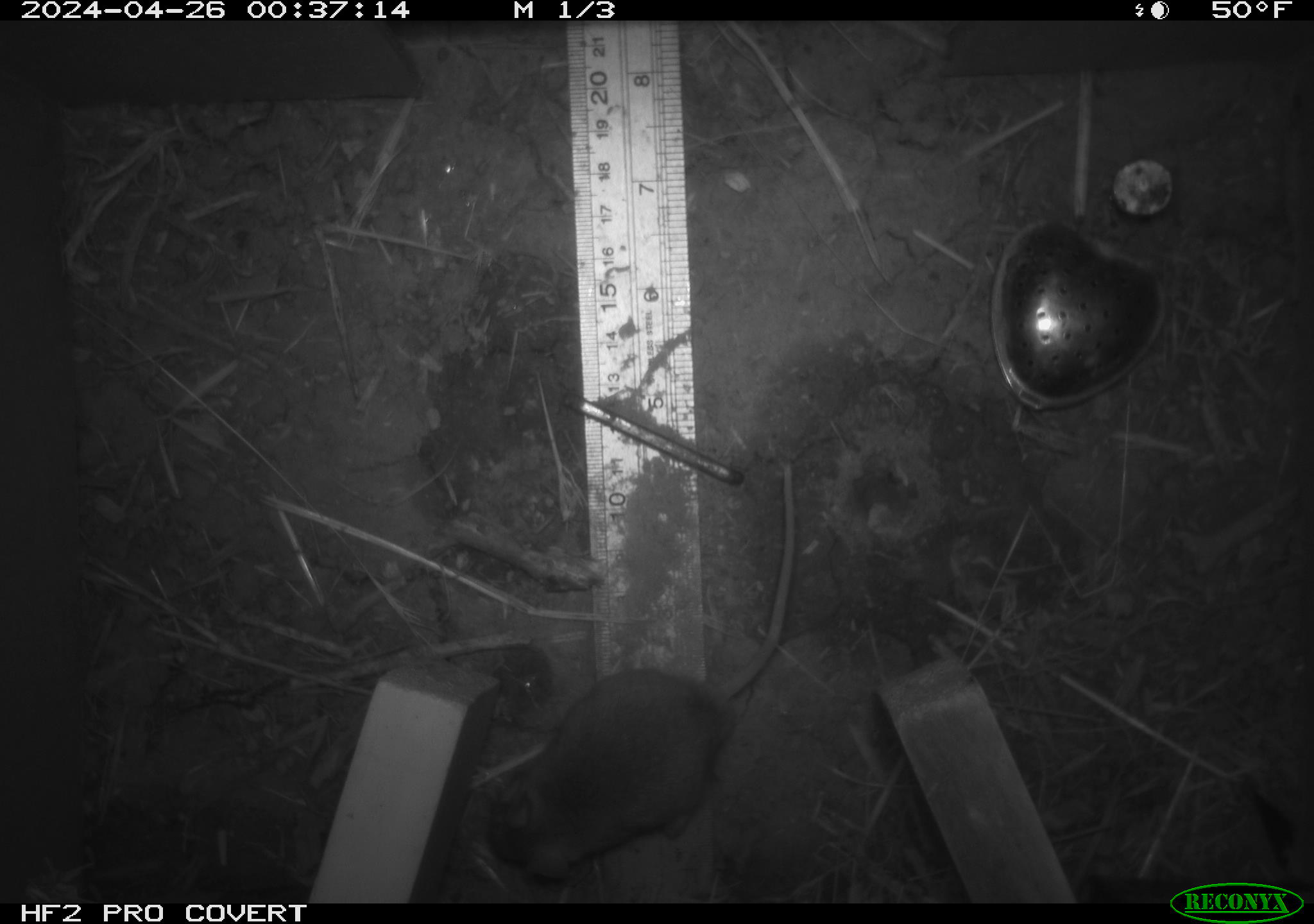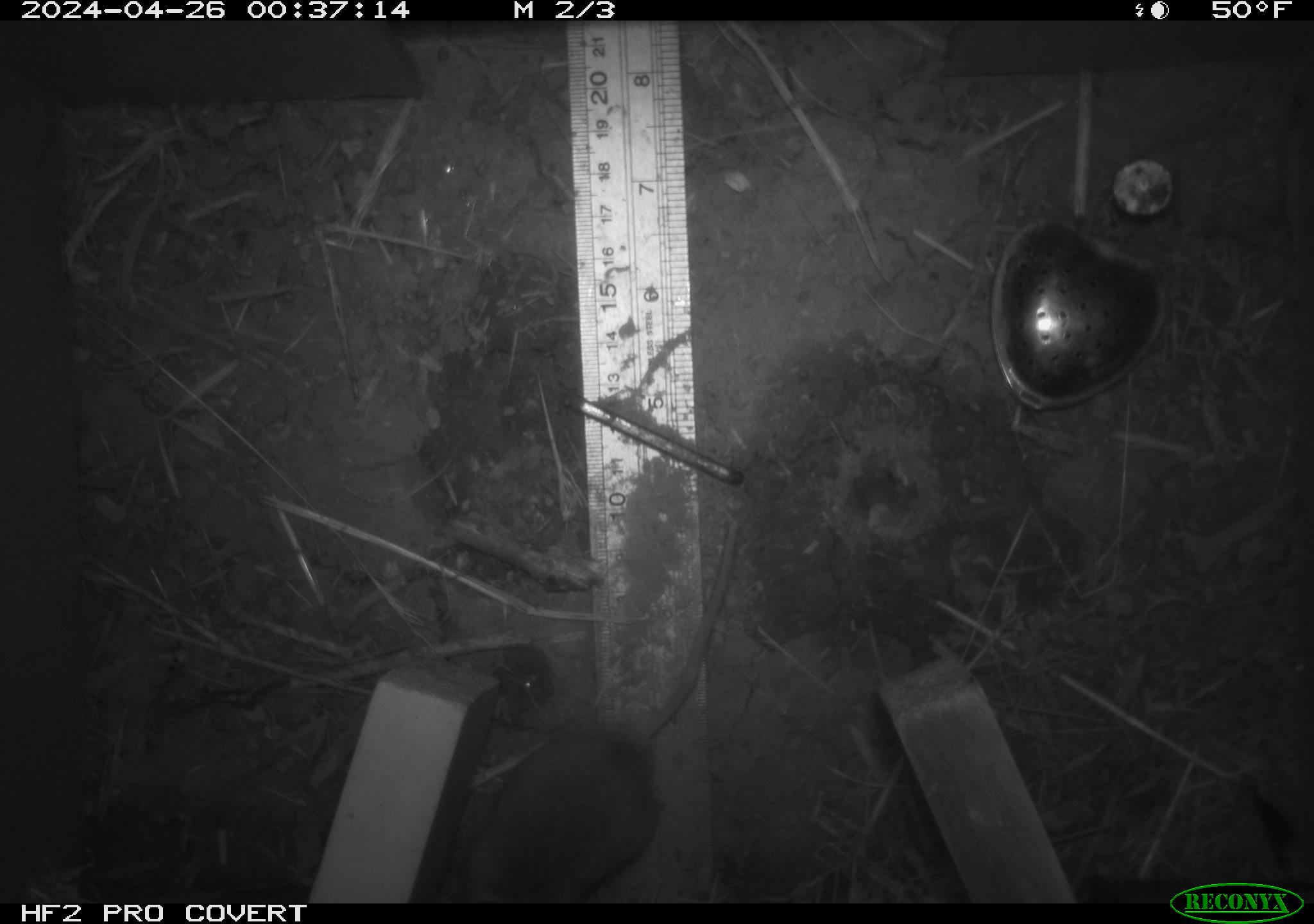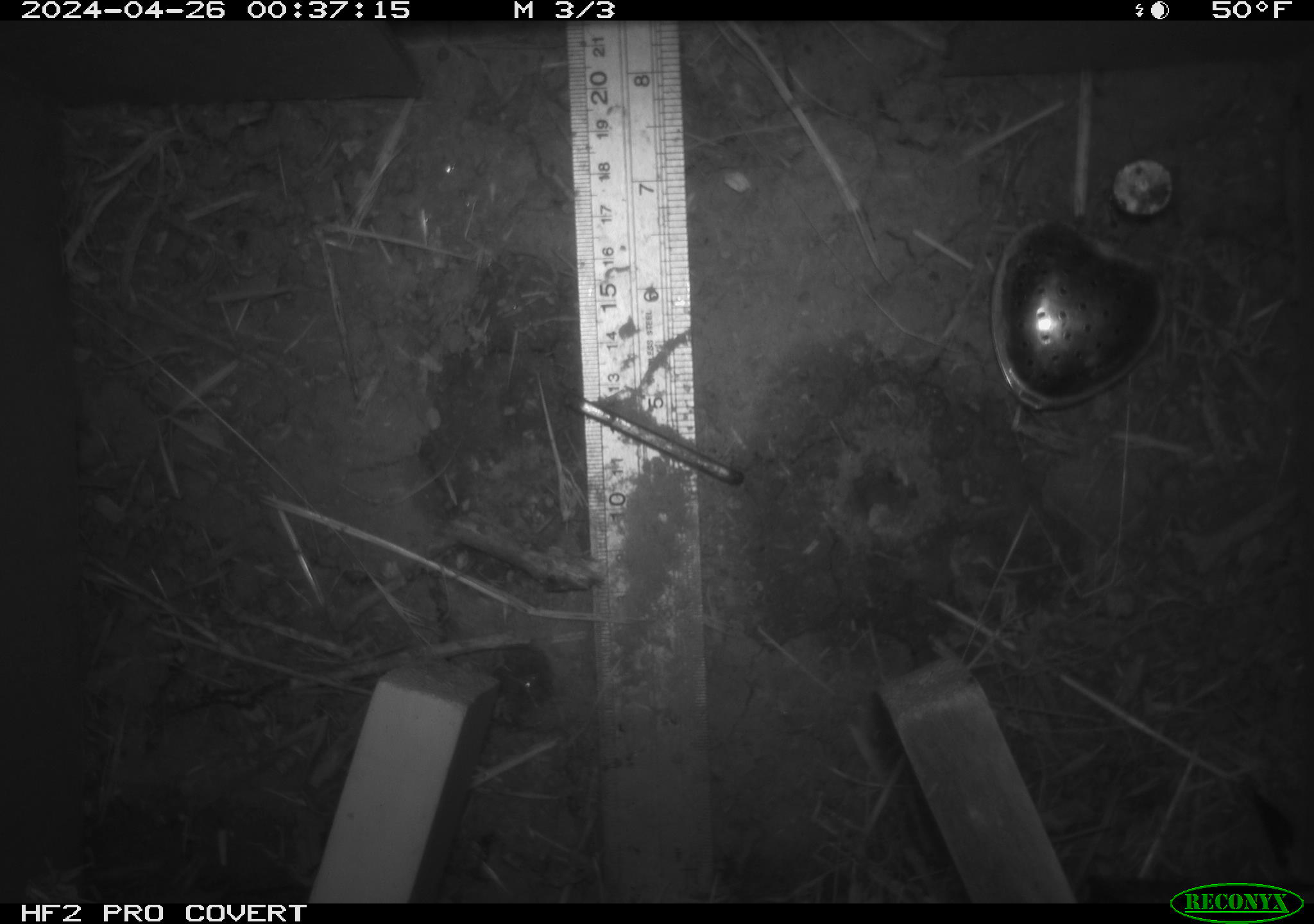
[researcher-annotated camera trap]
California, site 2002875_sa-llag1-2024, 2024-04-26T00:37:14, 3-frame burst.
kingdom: Animalia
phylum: Chordata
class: Mammalia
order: Rodentia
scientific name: Rodentia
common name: mouse species